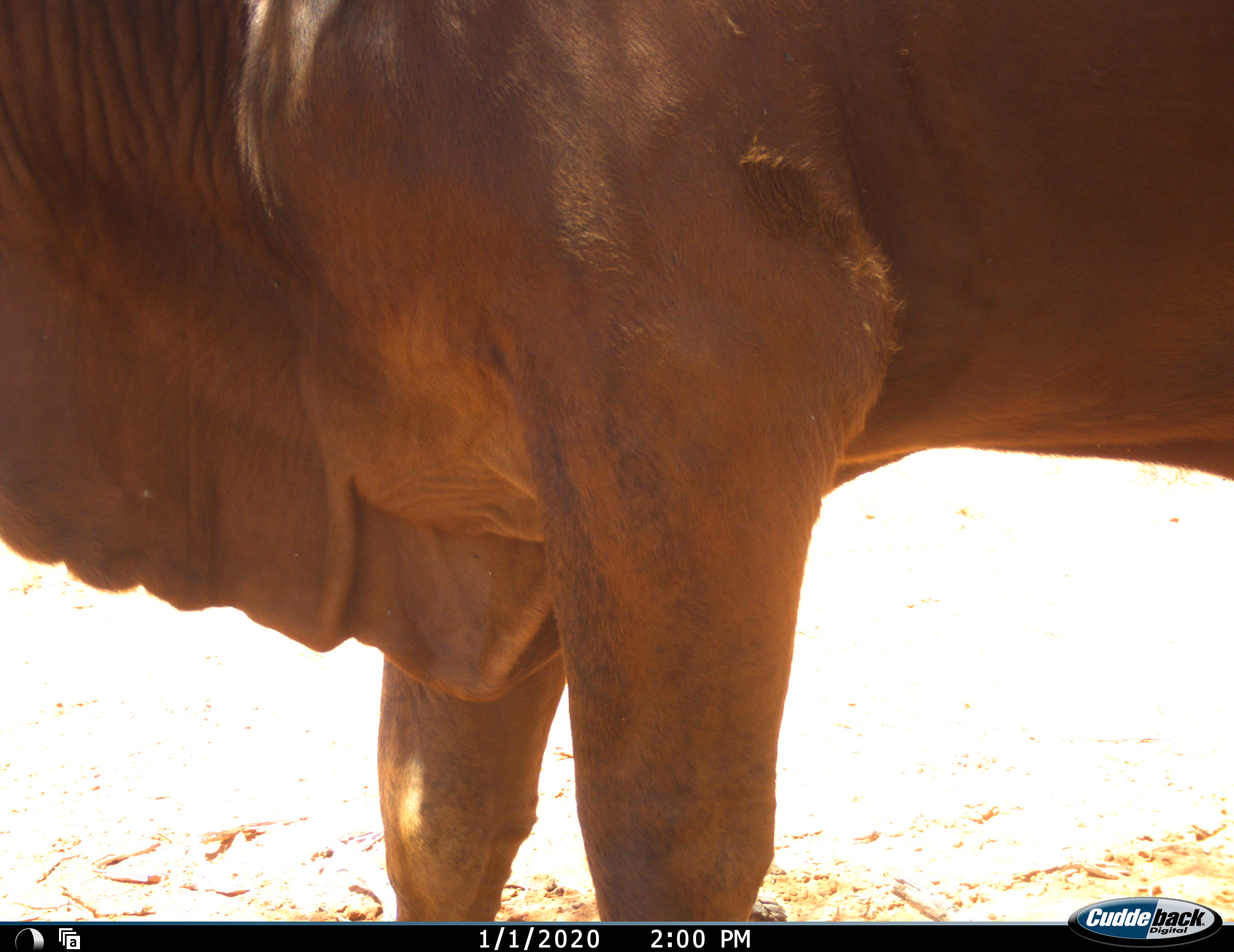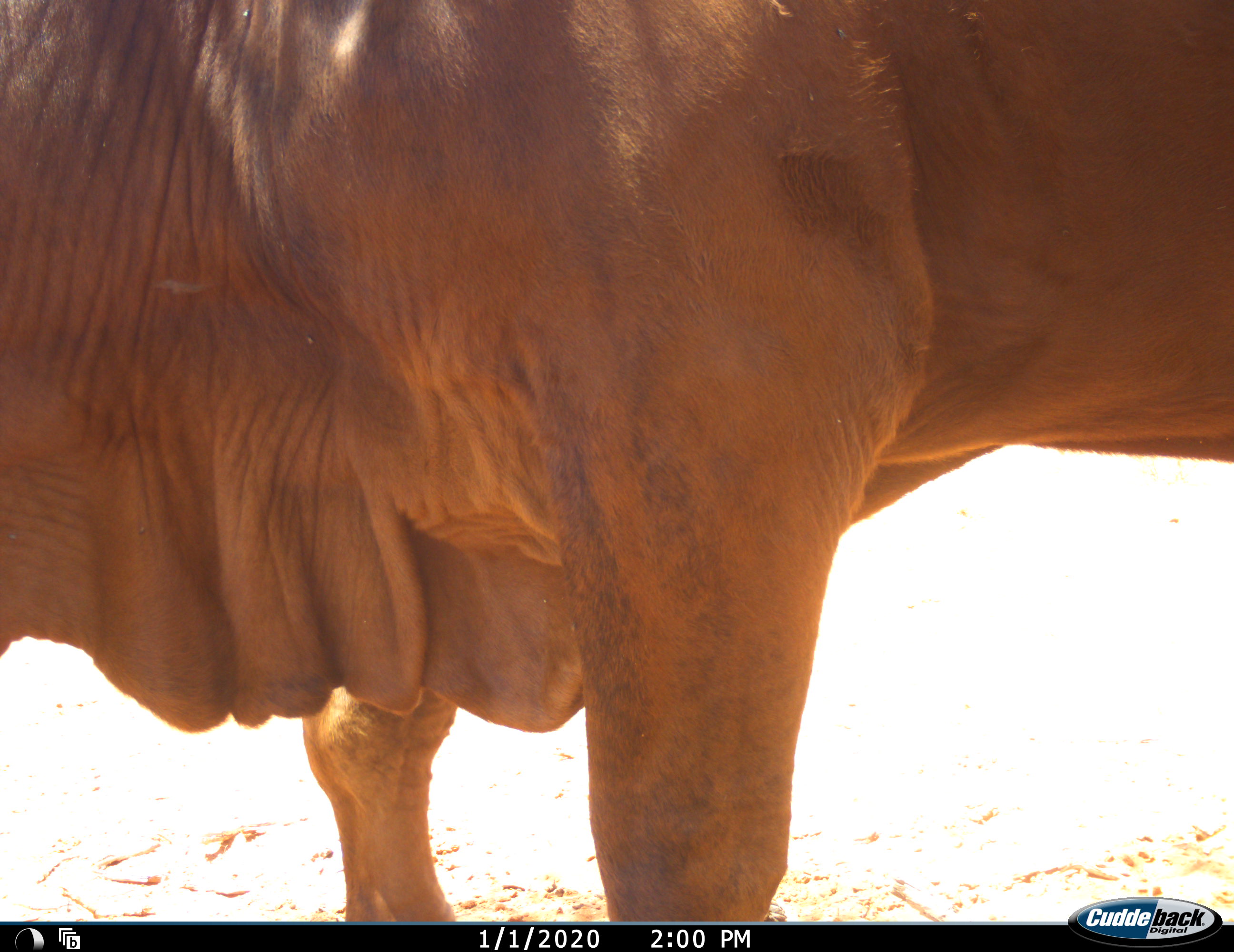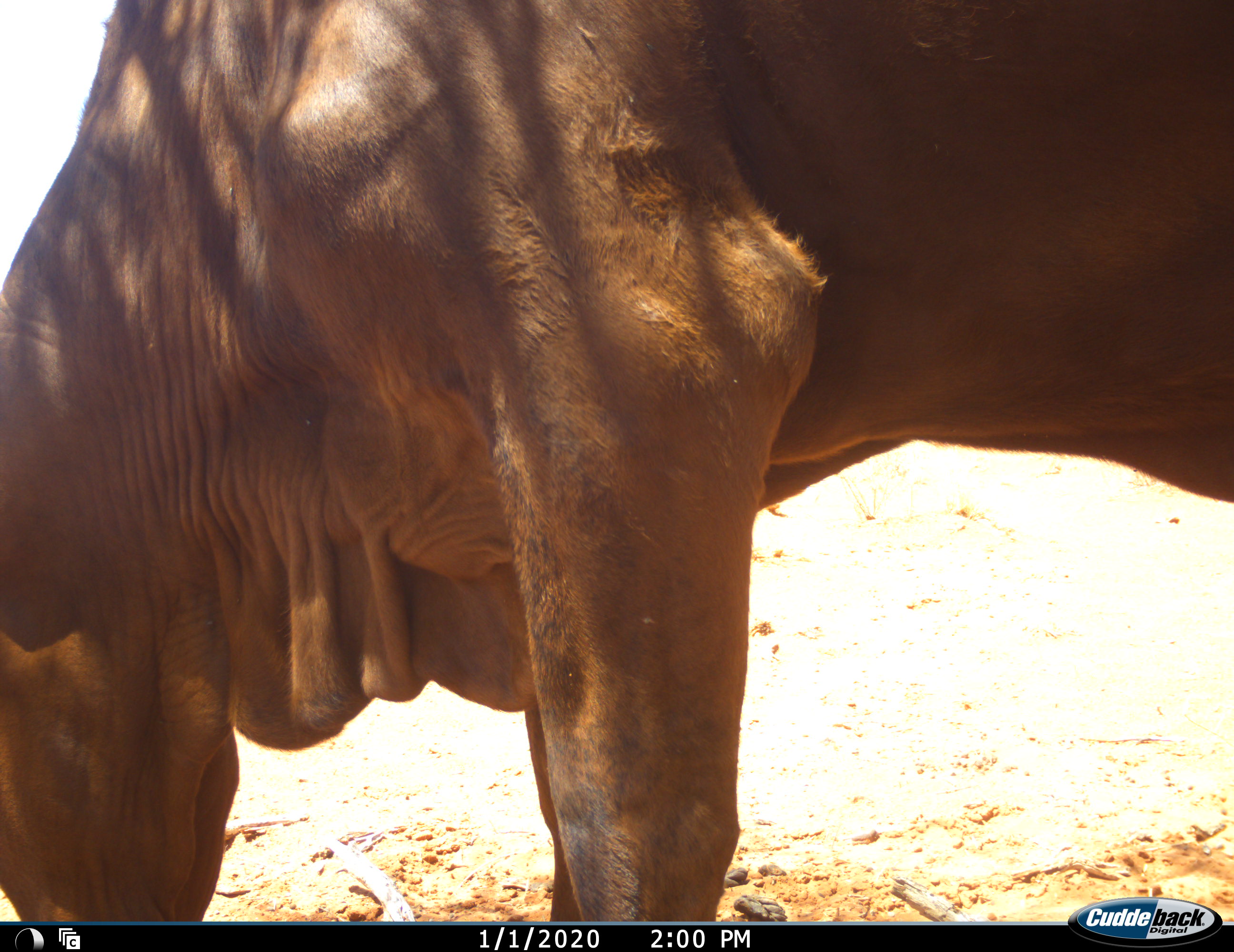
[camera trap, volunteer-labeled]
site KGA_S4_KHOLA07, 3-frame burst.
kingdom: Animalia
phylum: Chordata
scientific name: Vertebrata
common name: domestic animal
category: domesticanimal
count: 1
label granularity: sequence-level